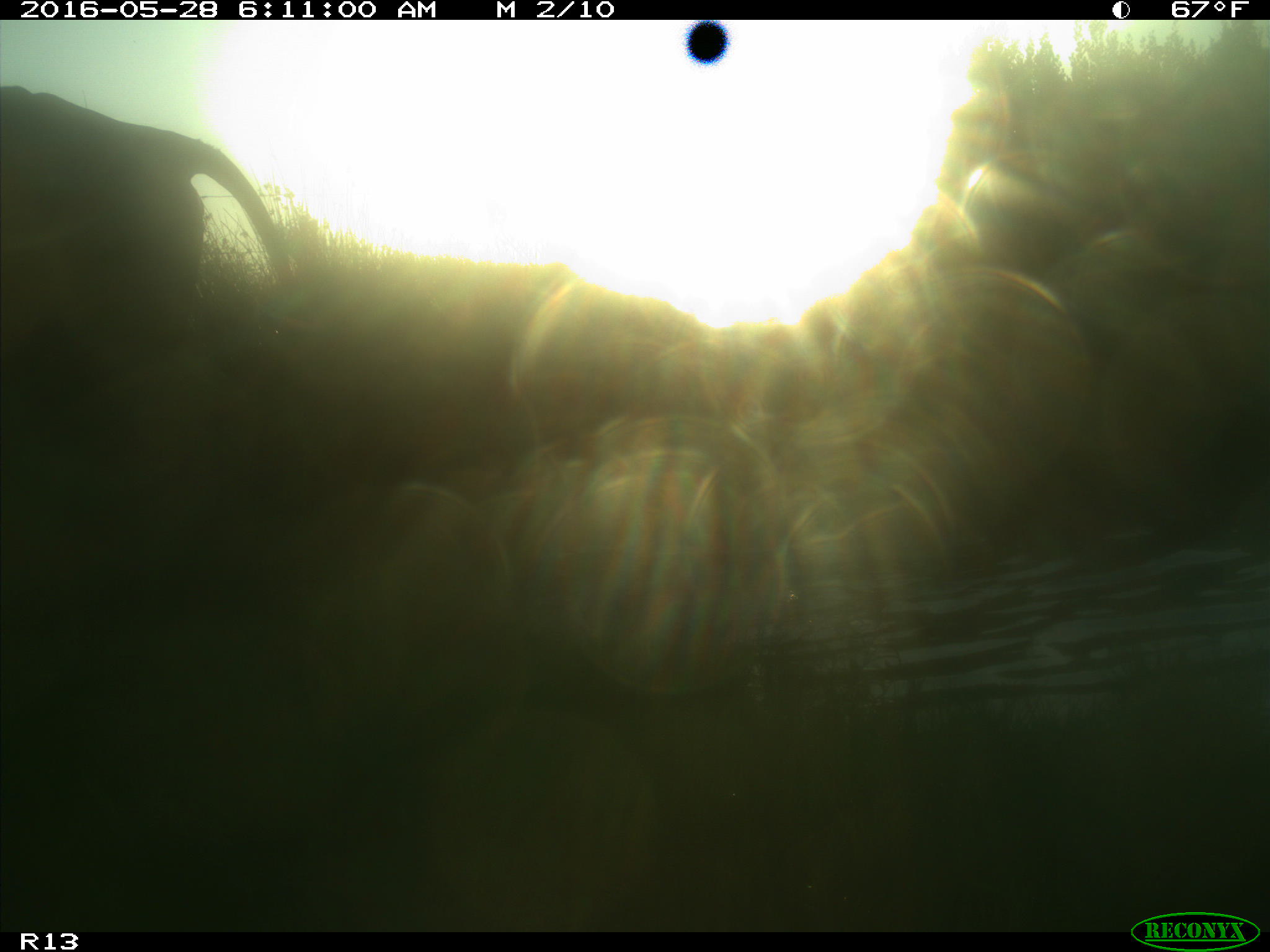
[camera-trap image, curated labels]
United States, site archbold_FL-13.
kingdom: Animalia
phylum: Chordata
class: Mammalia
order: Artiodactyla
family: Bovidae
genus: Bos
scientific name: Bos taurus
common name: domestic cow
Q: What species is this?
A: Bos taurus (domestic cow).